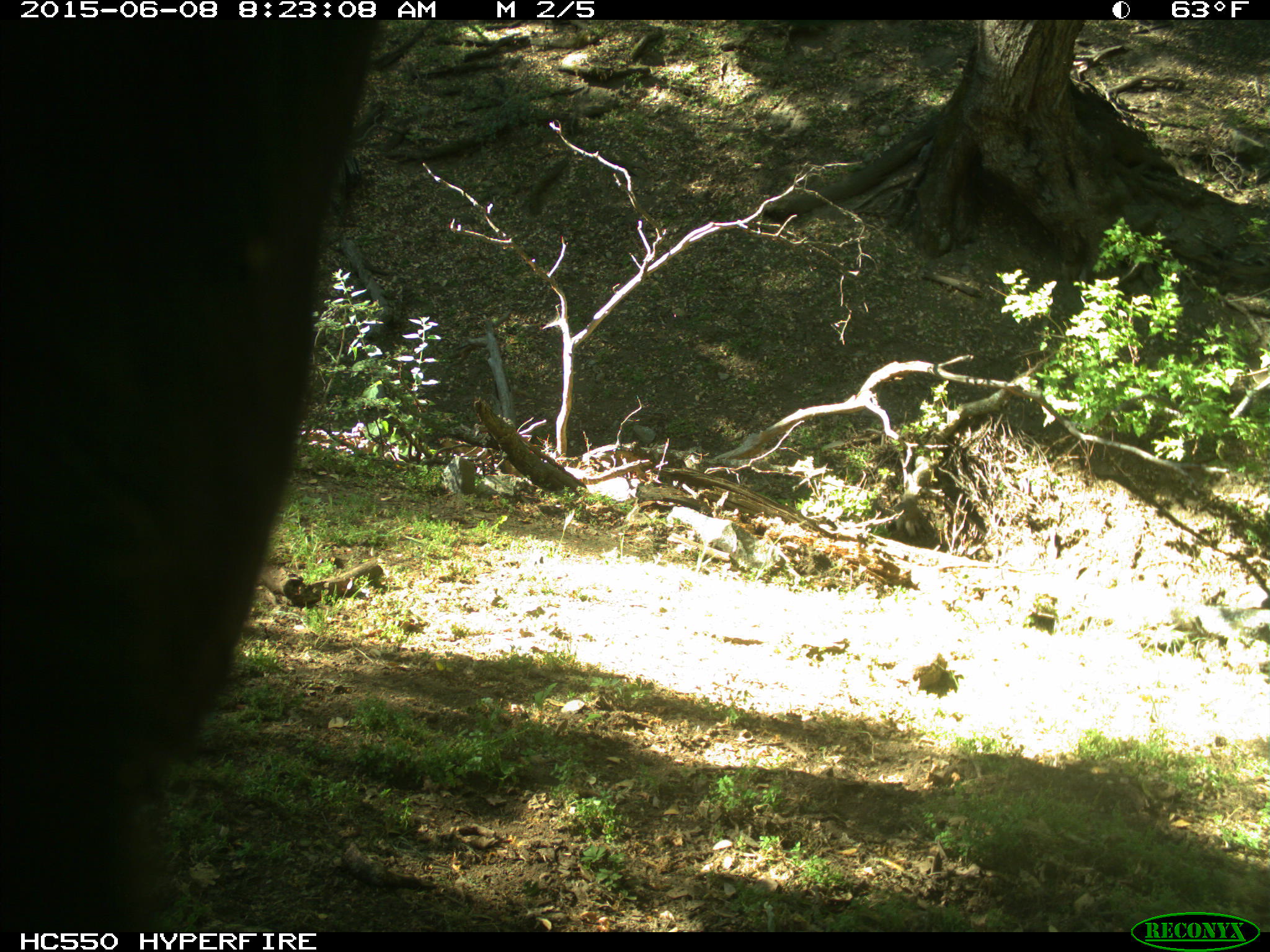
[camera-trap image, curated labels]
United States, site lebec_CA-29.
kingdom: Animalia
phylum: Chordata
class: Mammalia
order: Artiodactyla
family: Bovidae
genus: Bos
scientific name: Bos taurus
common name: domestic cow